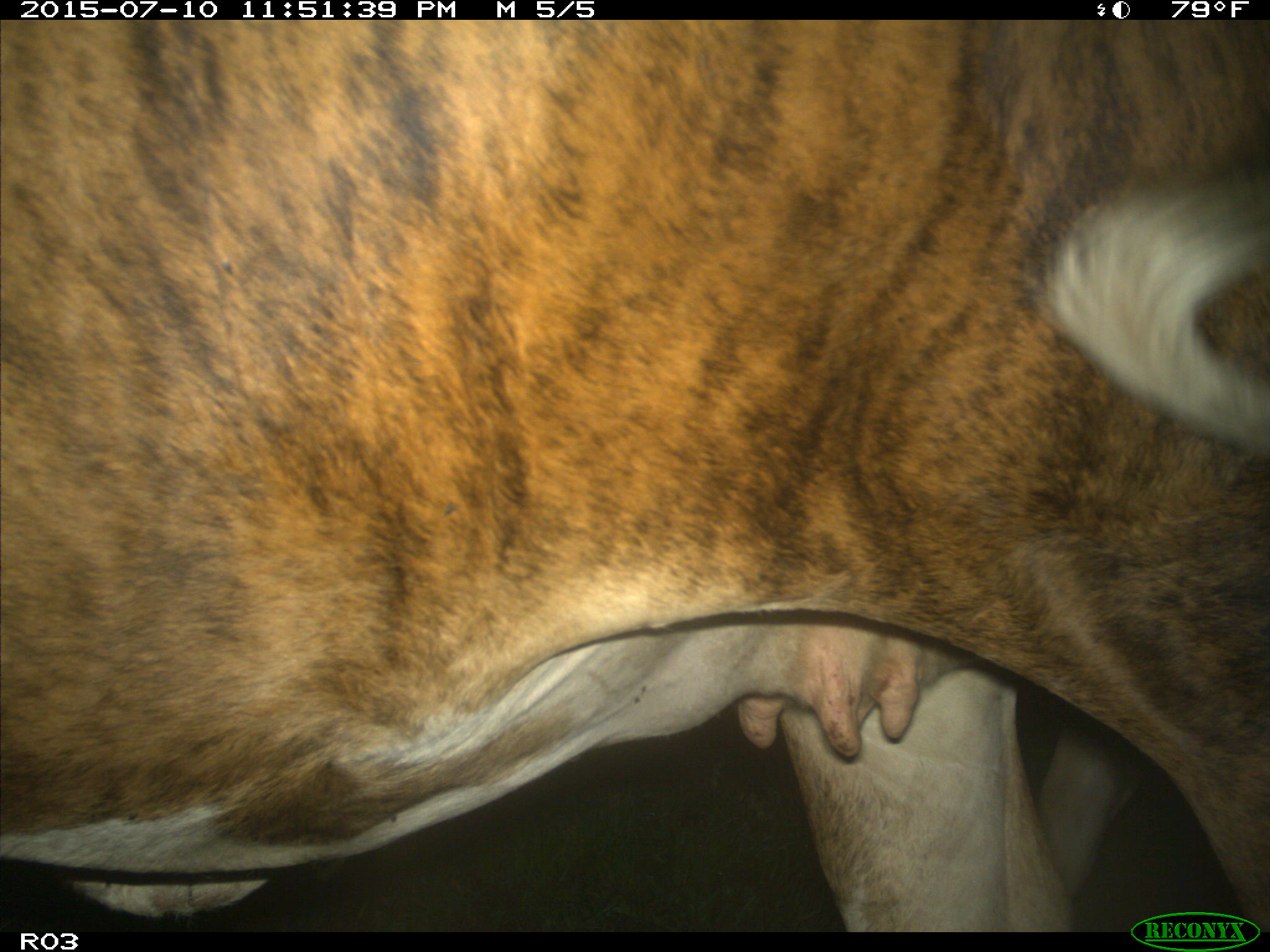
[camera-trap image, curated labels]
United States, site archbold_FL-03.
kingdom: Animalia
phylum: Chordata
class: Mammalia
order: Artiodactyla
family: Bovidae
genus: Bos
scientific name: Bos taurus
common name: domestic cow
Bos taurus (domestic cow).